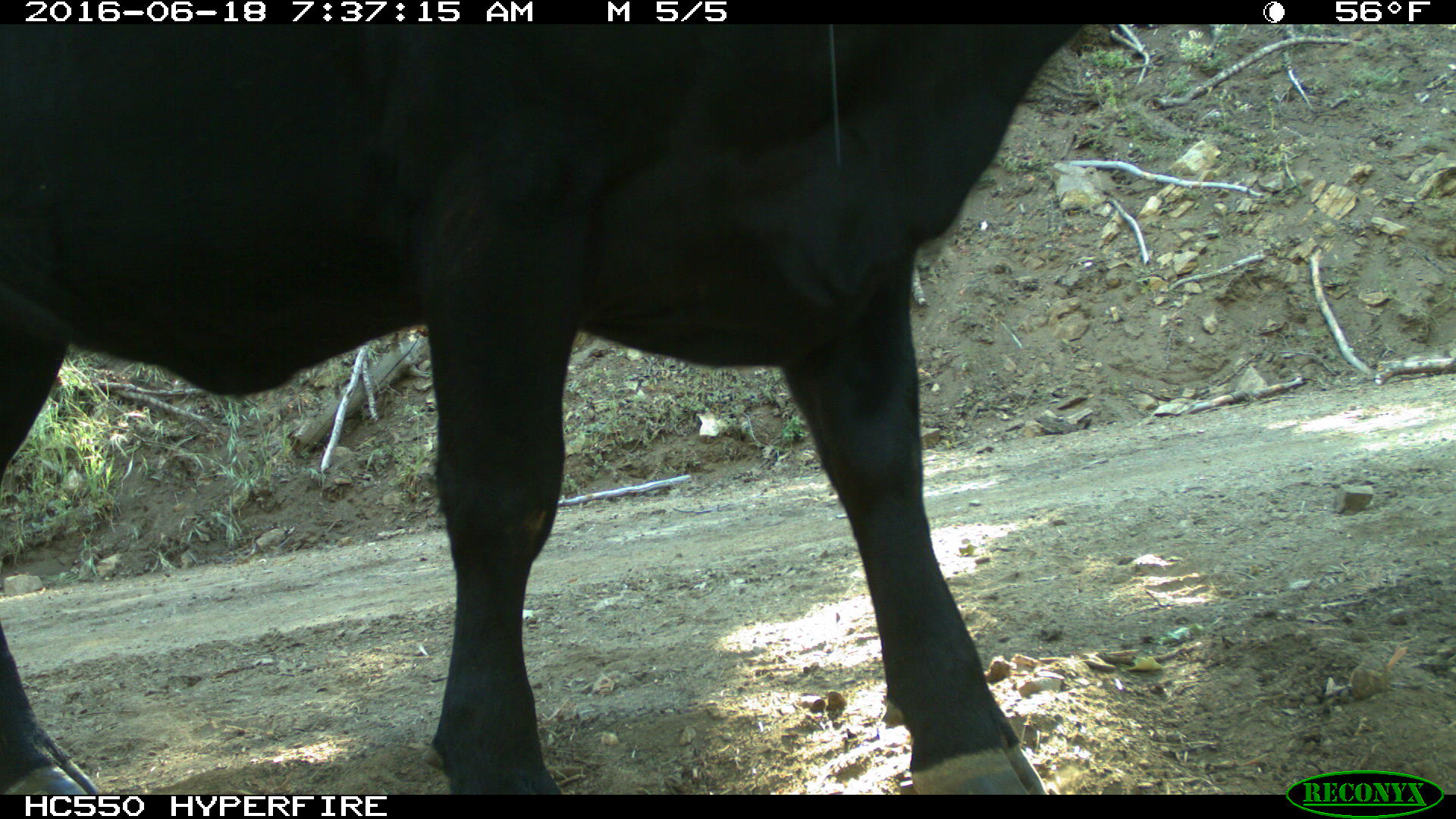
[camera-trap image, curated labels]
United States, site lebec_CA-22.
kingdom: Animalia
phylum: Chordata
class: Mammalia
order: Artiodactyla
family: Bovidae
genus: Bos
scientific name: Bos taurus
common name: domestic cow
Bos taurus (domestic cow).